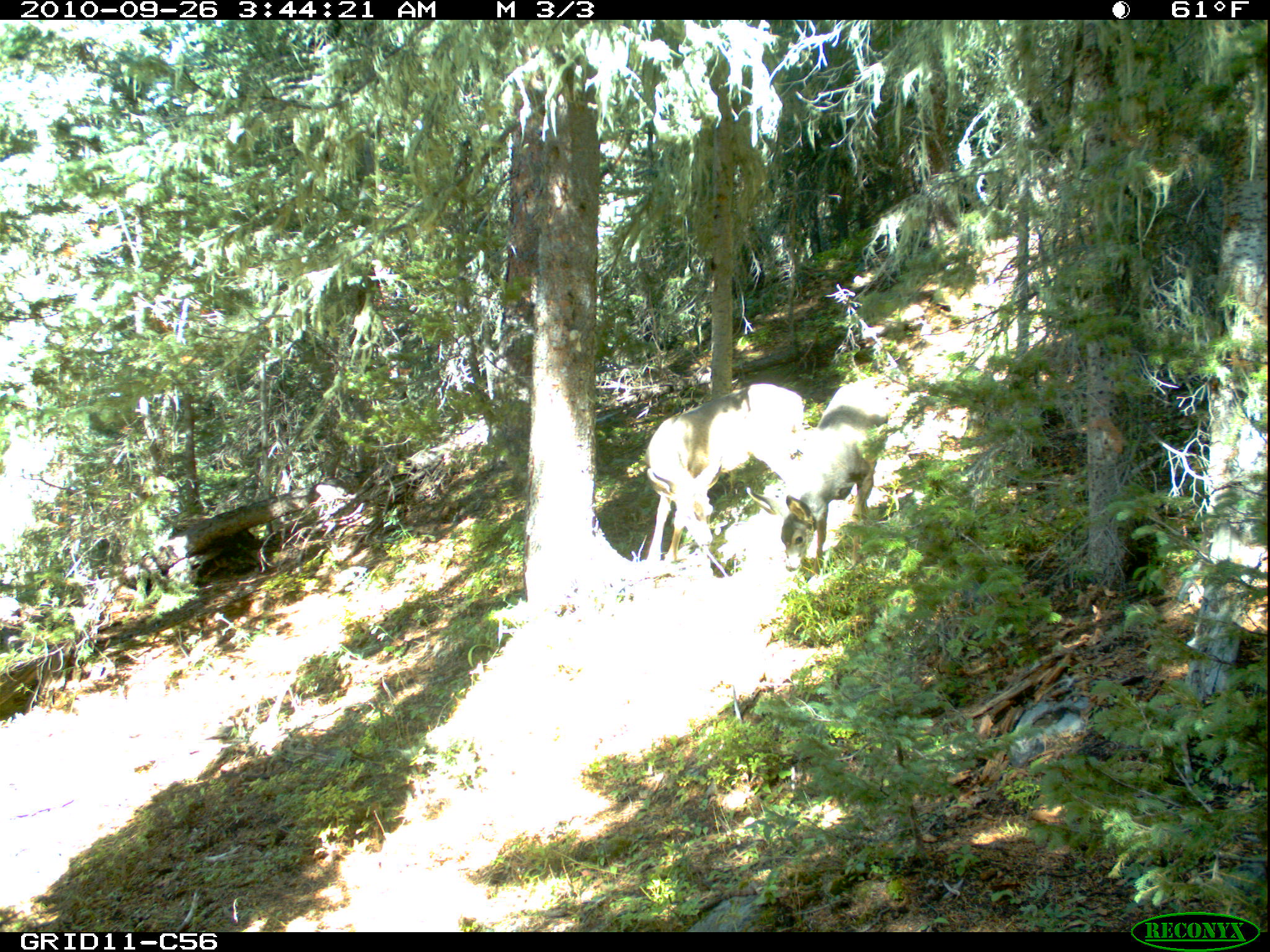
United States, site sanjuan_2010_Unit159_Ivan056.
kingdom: Animalia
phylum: Chordata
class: Mammalia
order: Artiodactyla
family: Cervidae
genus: Odocoileus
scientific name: Odocoileus hemionus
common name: mule deer